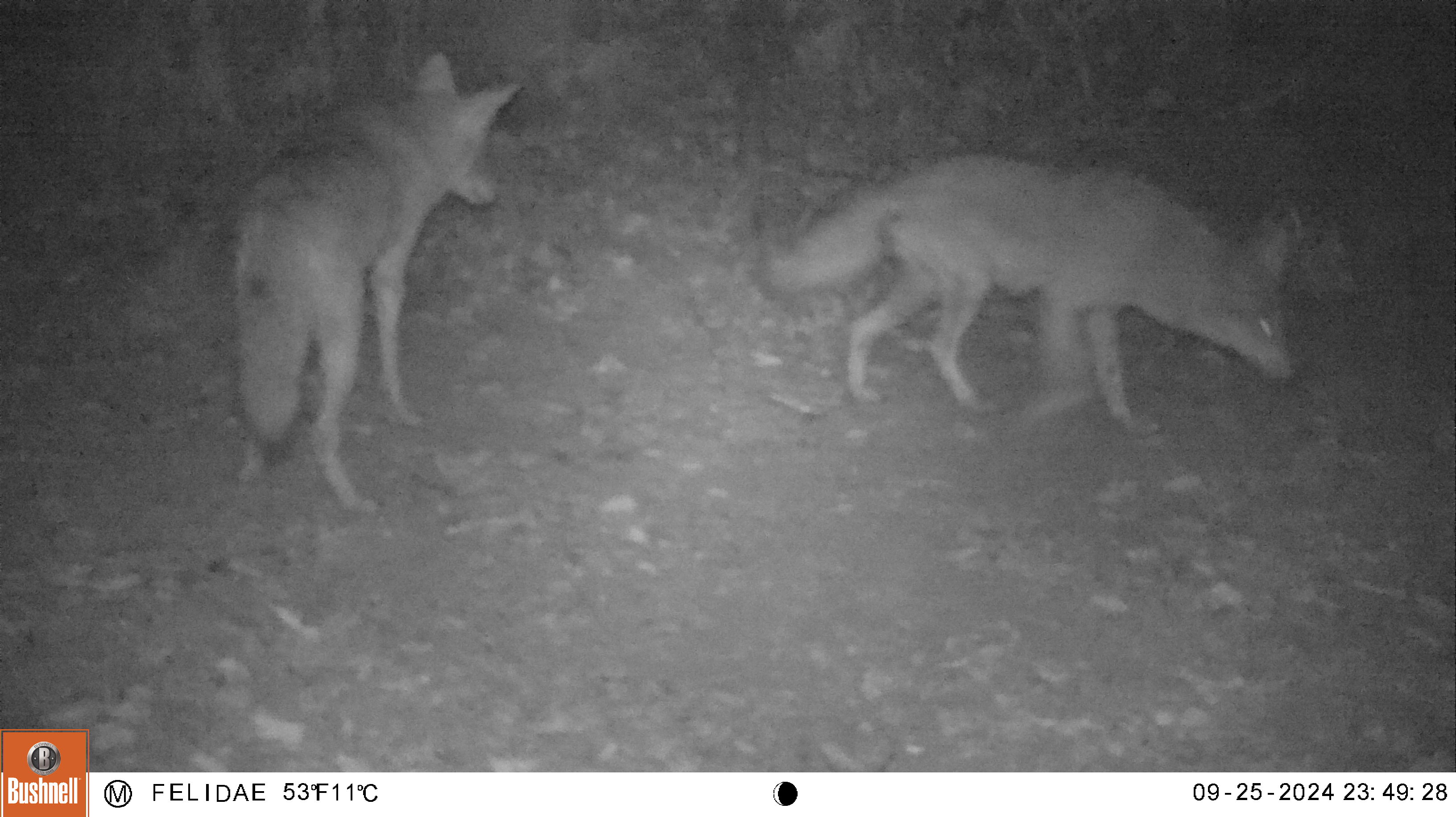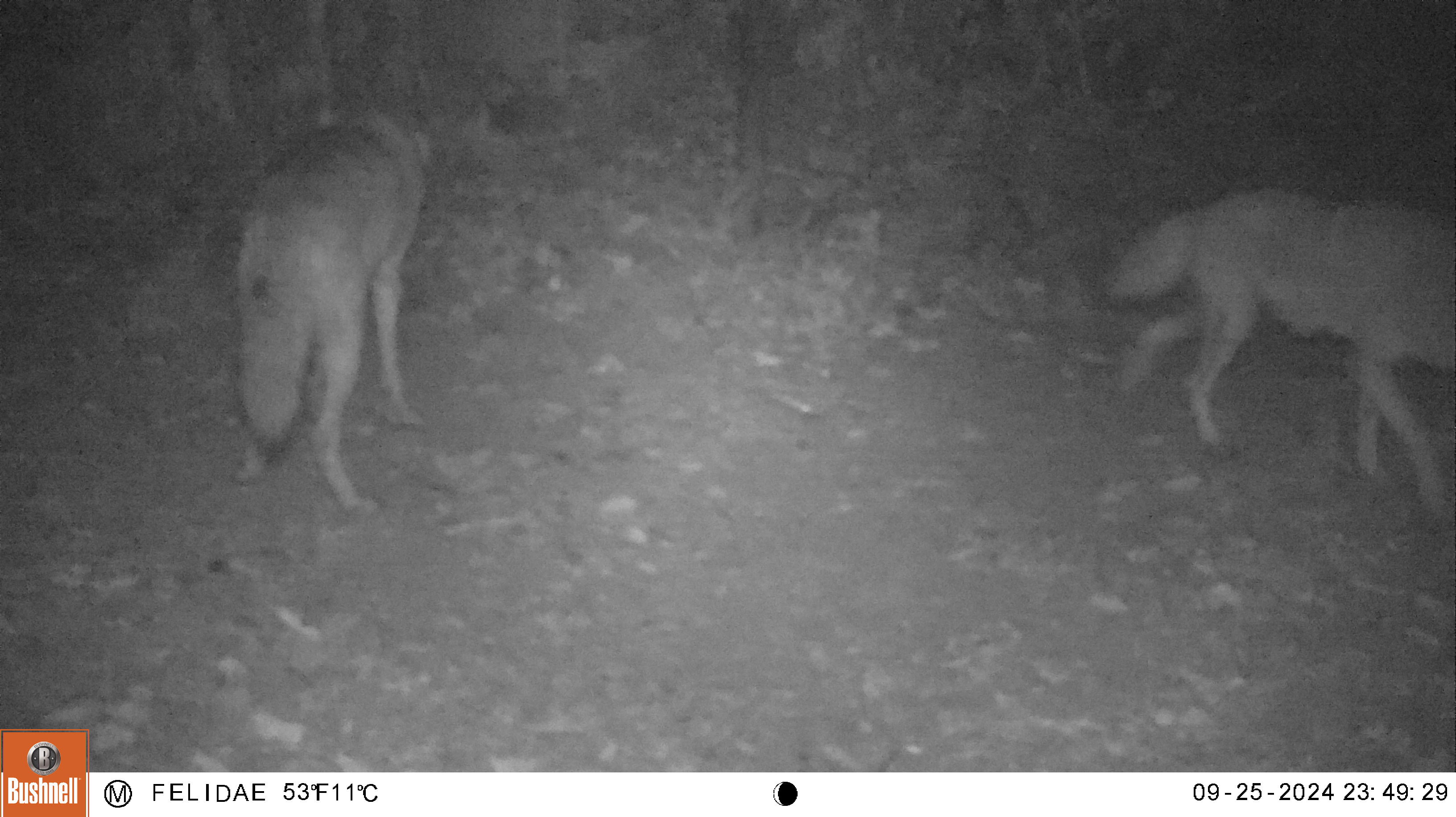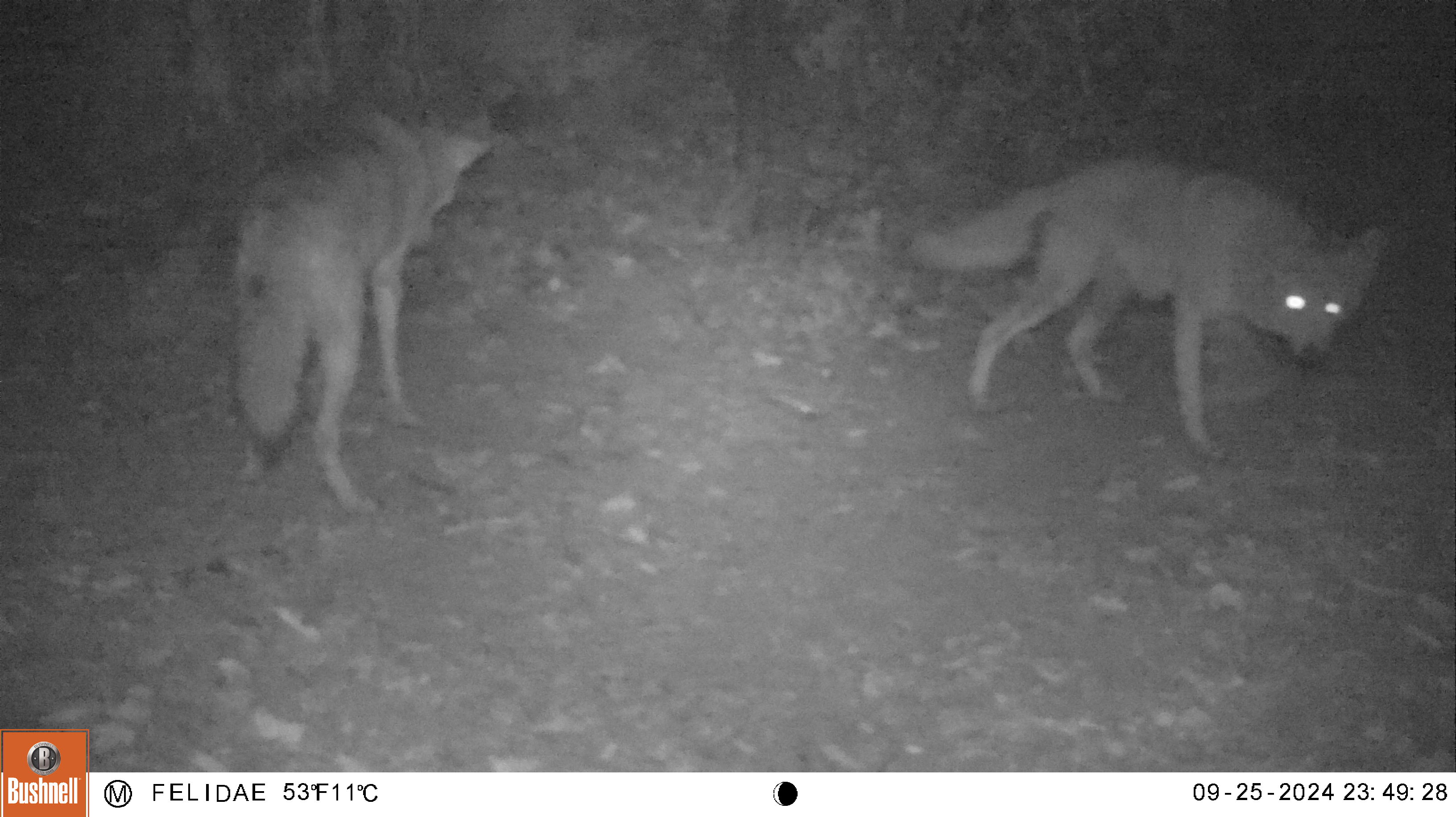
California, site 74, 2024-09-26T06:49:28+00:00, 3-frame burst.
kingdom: Animalia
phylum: Chordata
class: Mammalia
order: Carnivora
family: Canidae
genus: Canis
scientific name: Canis latrans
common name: coyote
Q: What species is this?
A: Coyote (Canis latrans).